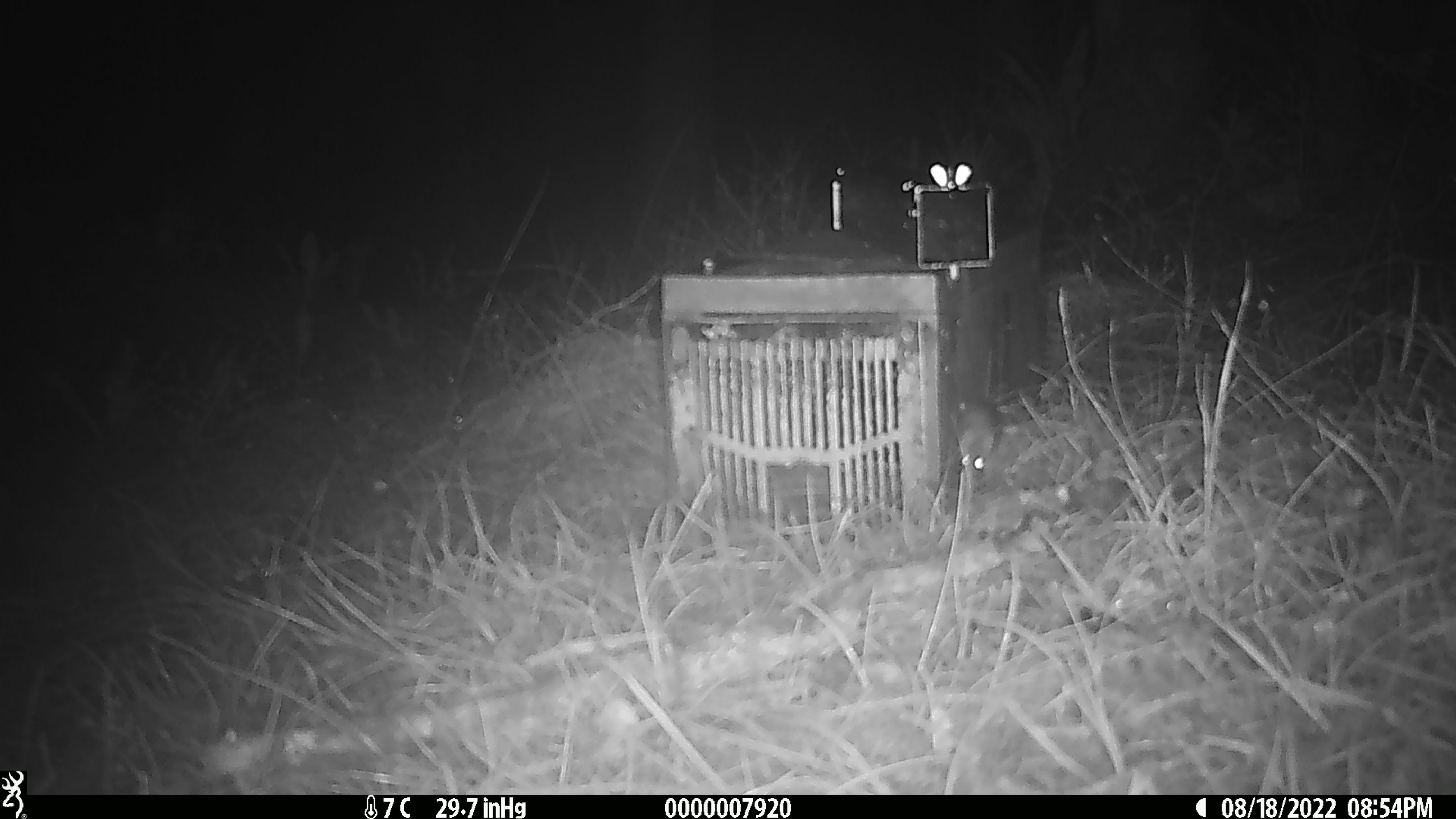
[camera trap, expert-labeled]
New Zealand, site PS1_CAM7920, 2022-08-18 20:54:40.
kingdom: Animalia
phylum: Chordata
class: Mammalia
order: Rodentia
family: Muridae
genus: Mus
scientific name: Mus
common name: mouse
Mouse (Mus).